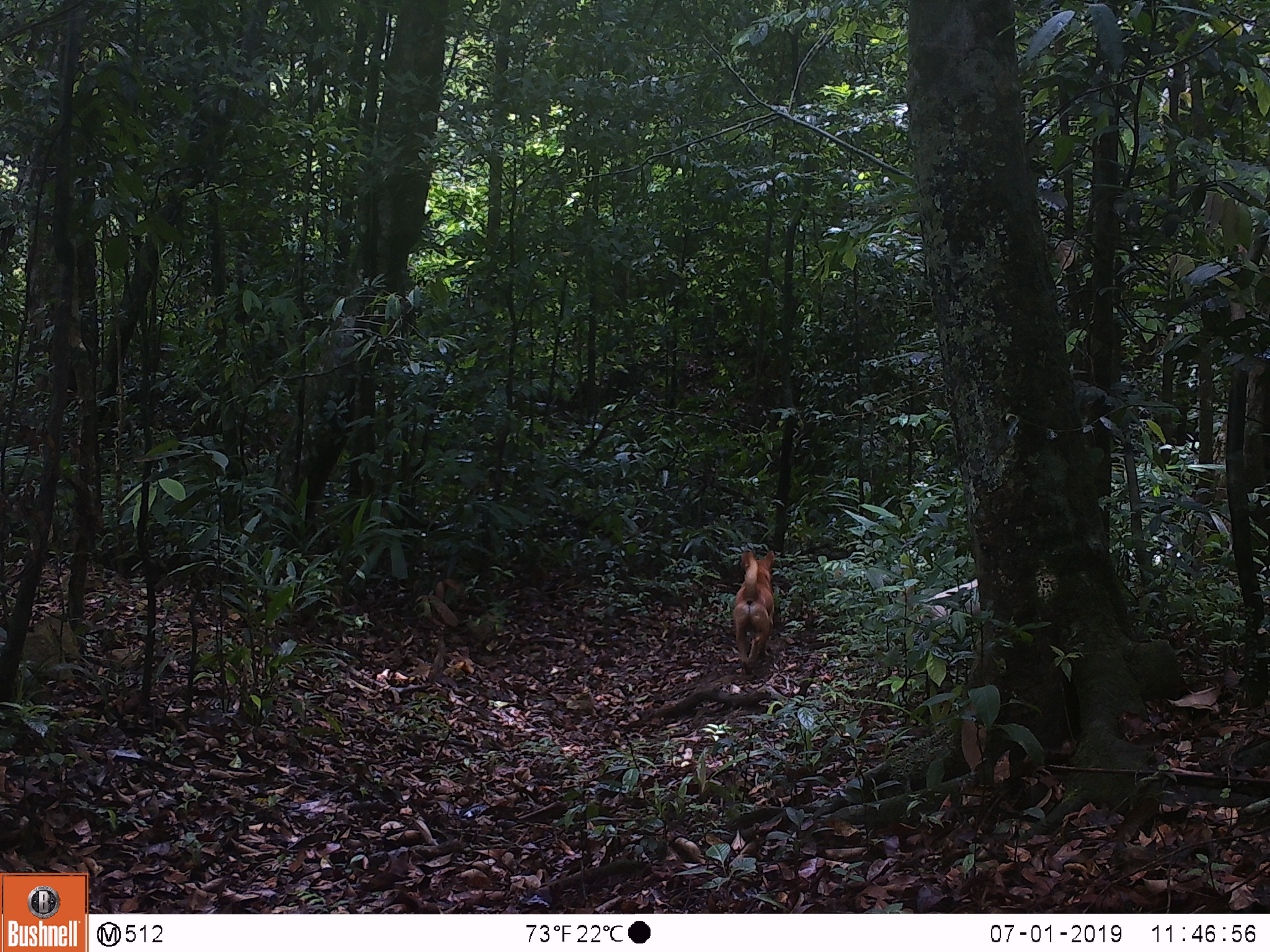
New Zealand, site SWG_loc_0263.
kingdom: Animalia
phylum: Chordata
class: Mammalia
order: Carnivora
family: Canidae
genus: Canis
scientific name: Canis familiaris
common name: domestic dog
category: dog